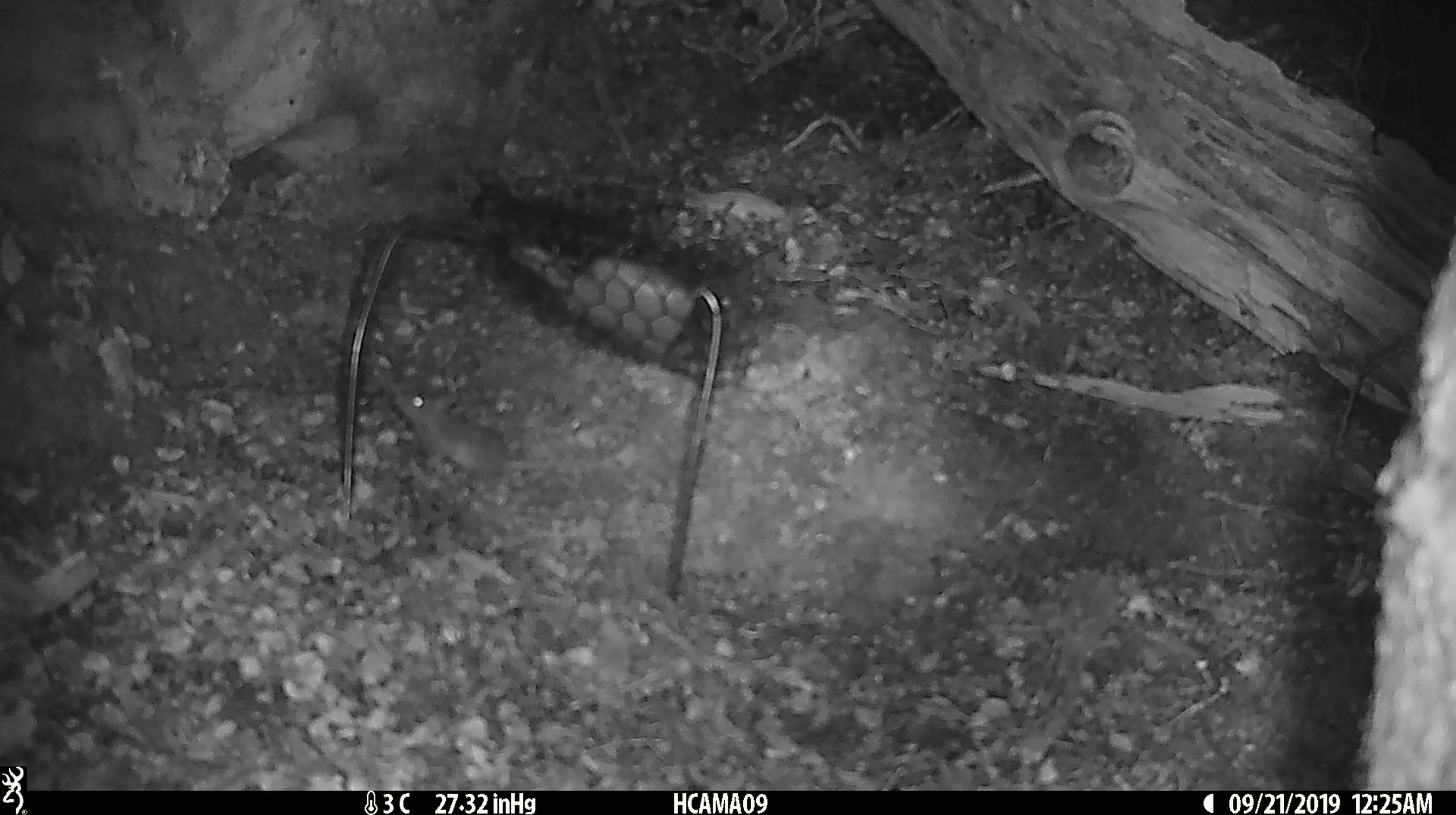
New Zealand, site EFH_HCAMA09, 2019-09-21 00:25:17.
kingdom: Animalia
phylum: Chordata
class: Mammalia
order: Rodentia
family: Muridae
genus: Mus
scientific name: Mus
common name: mouse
Mouse (Mus).